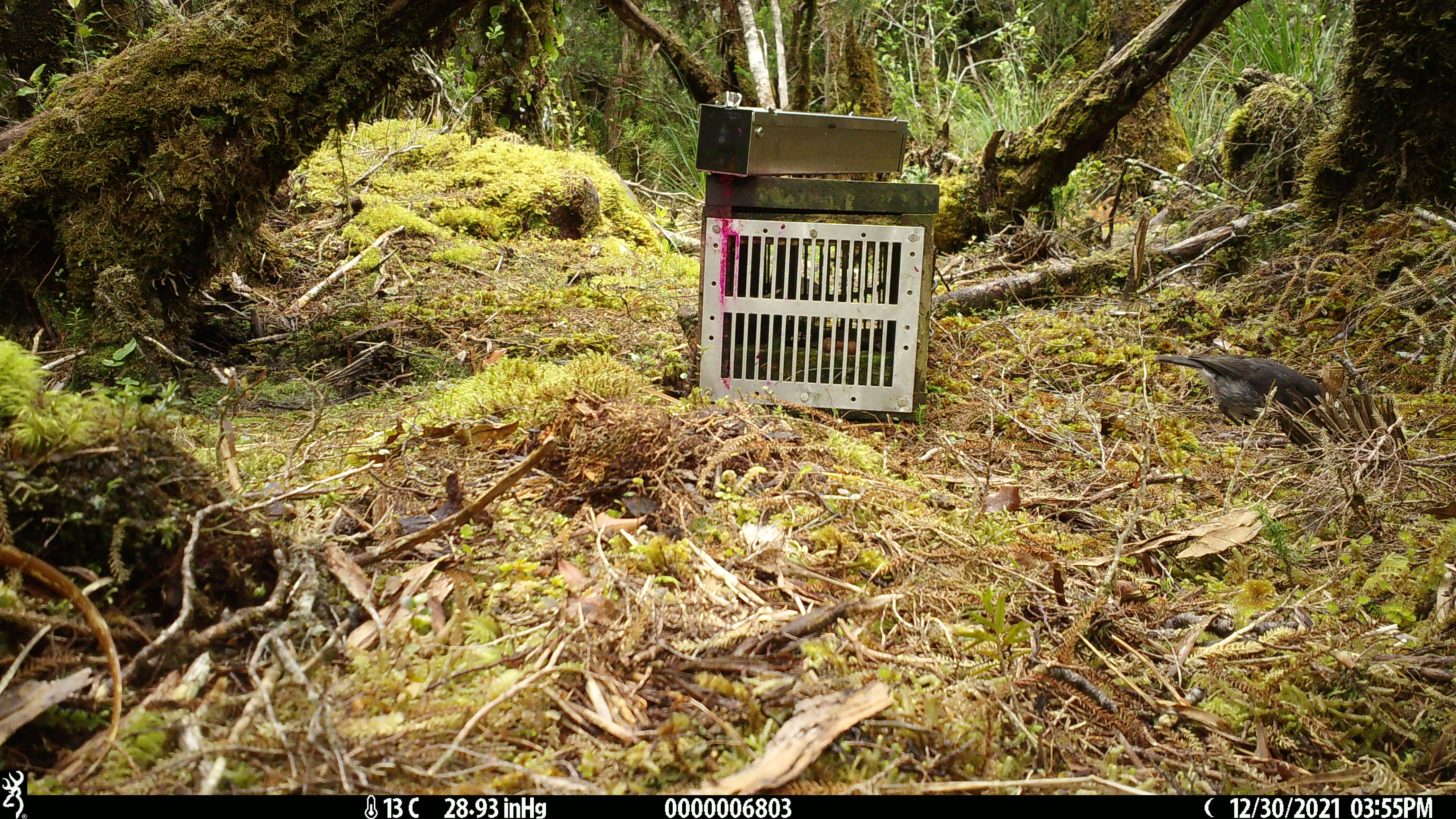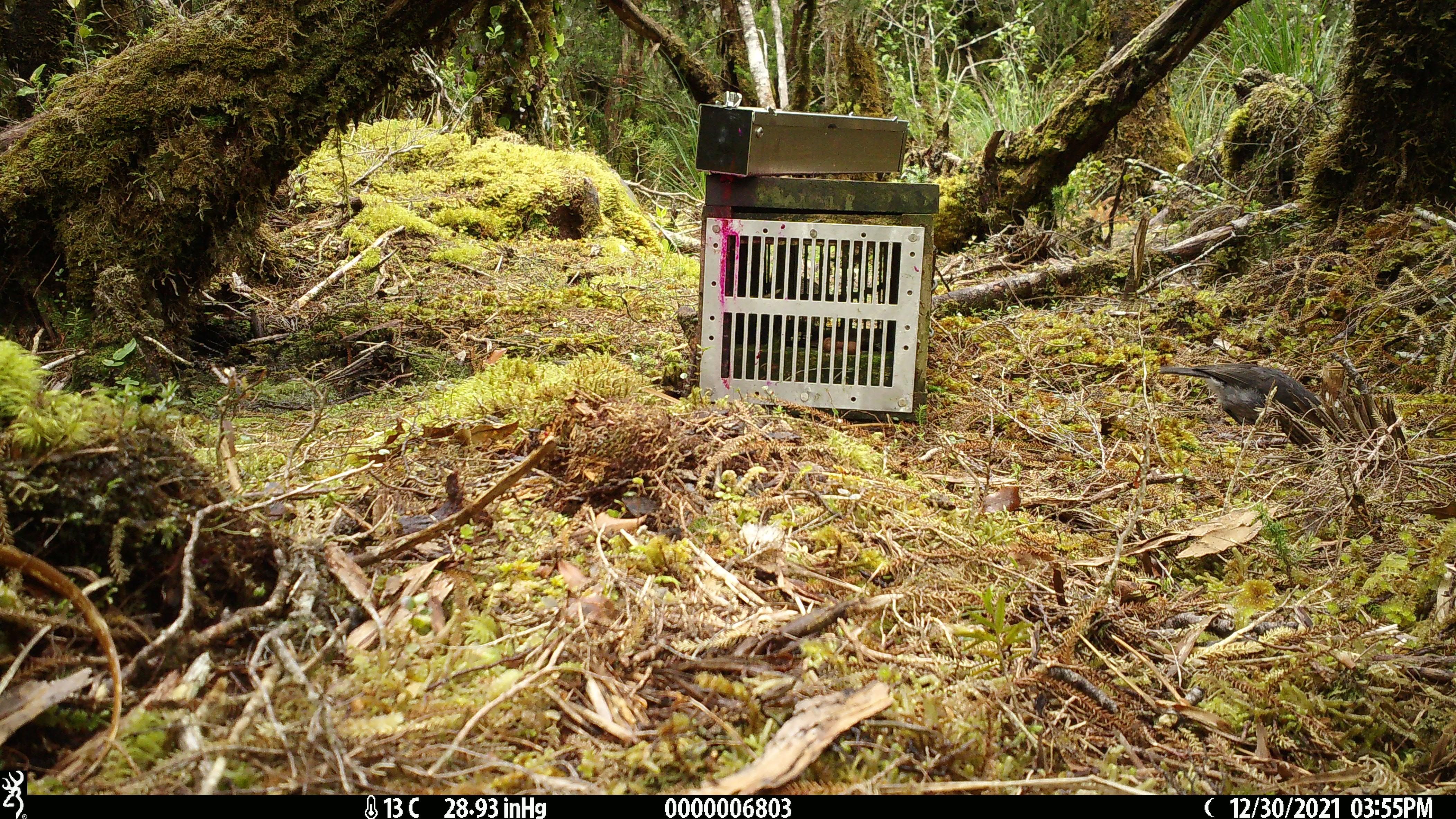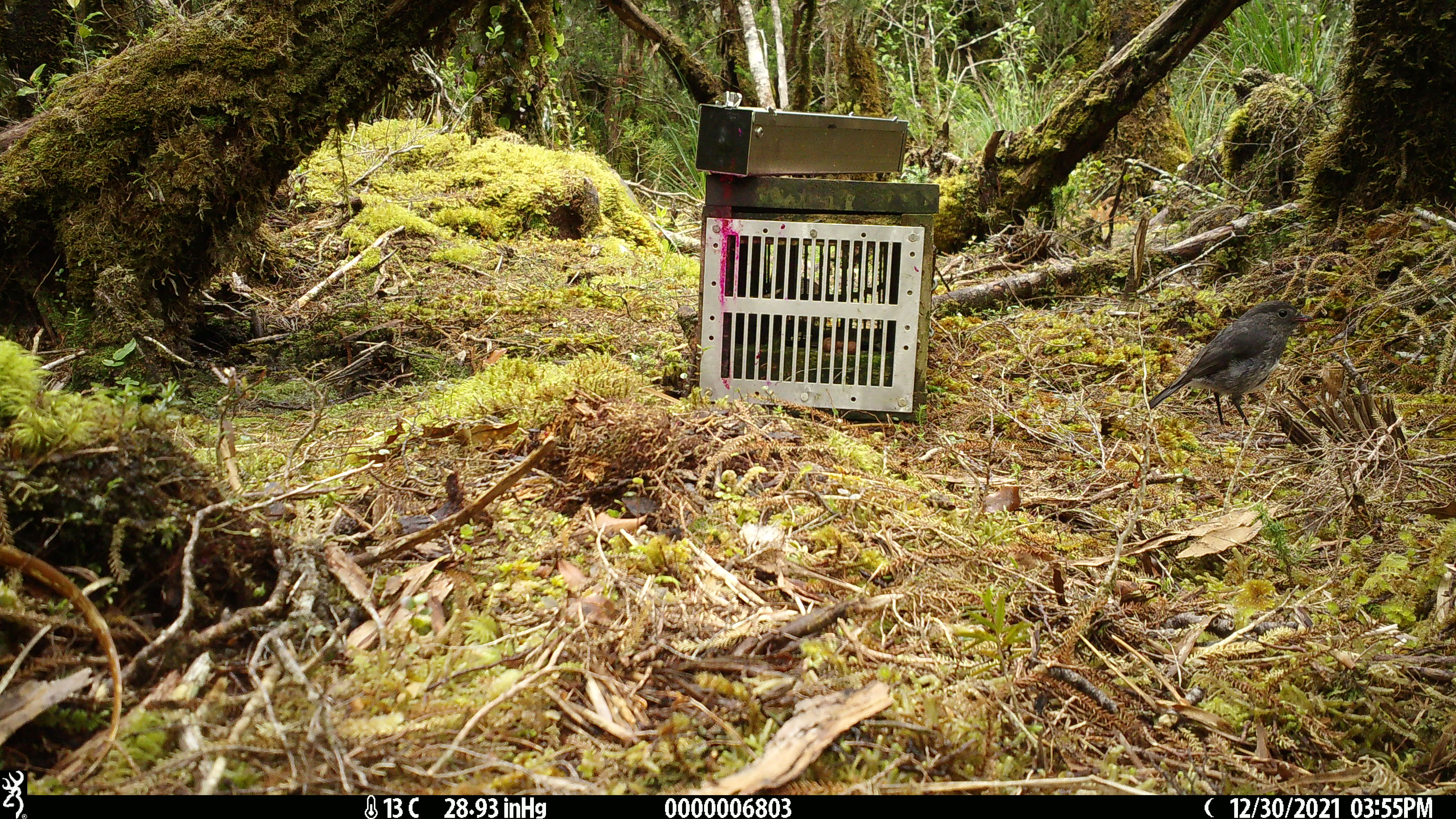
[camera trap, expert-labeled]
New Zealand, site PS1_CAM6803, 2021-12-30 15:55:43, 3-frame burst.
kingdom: Animalia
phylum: Chordata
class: Aves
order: Passeriformes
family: Petroicidae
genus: Petroica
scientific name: Petroica australis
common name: new zealand robin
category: robin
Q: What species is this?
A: Robin (new zealand robin) (Petroica australis).